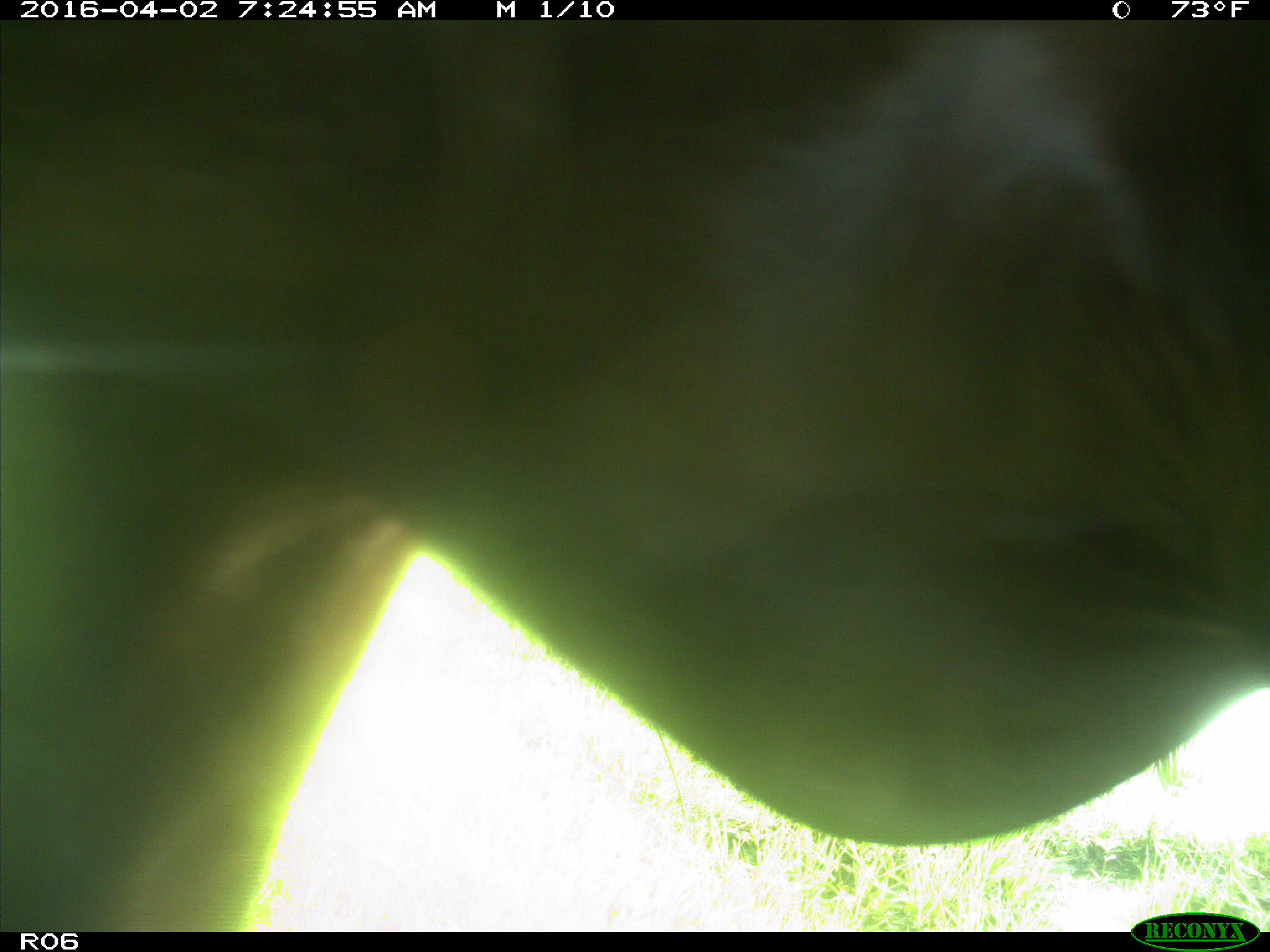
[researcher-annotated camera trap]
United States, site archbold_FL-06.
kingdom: Animalia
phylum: Chordata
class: Mammalia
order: Artiodactyla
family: Bovidae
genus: Bos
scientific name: Bos taurus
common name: domestic cow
Bos taurus (domestic cow).